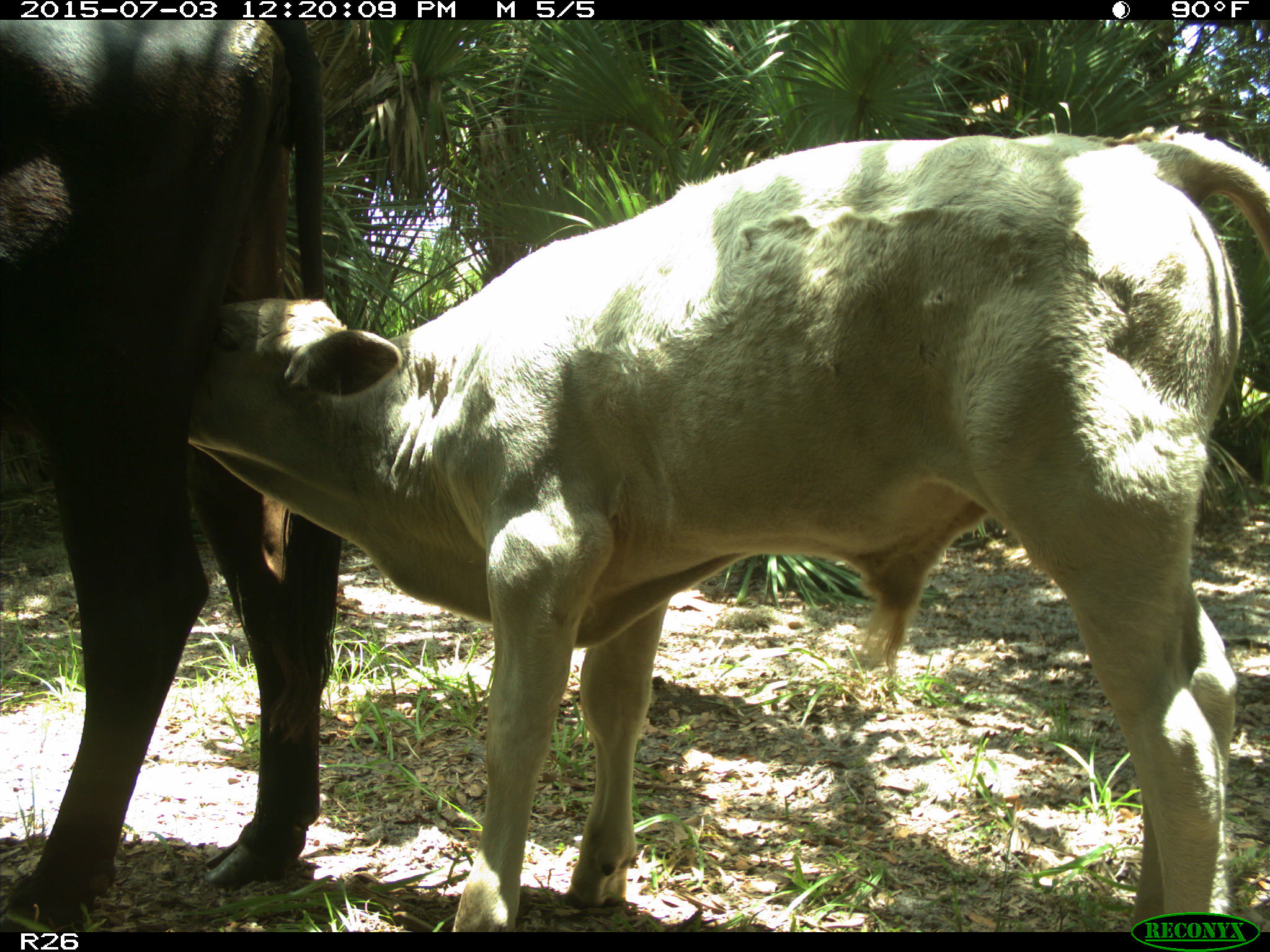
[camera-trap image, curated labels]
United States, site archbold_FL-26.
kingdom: Animalia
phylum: Chordata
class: Mammalia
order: Artiodactyla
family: Bovidae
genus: Bos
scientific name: Bos taurus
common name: domestic cow